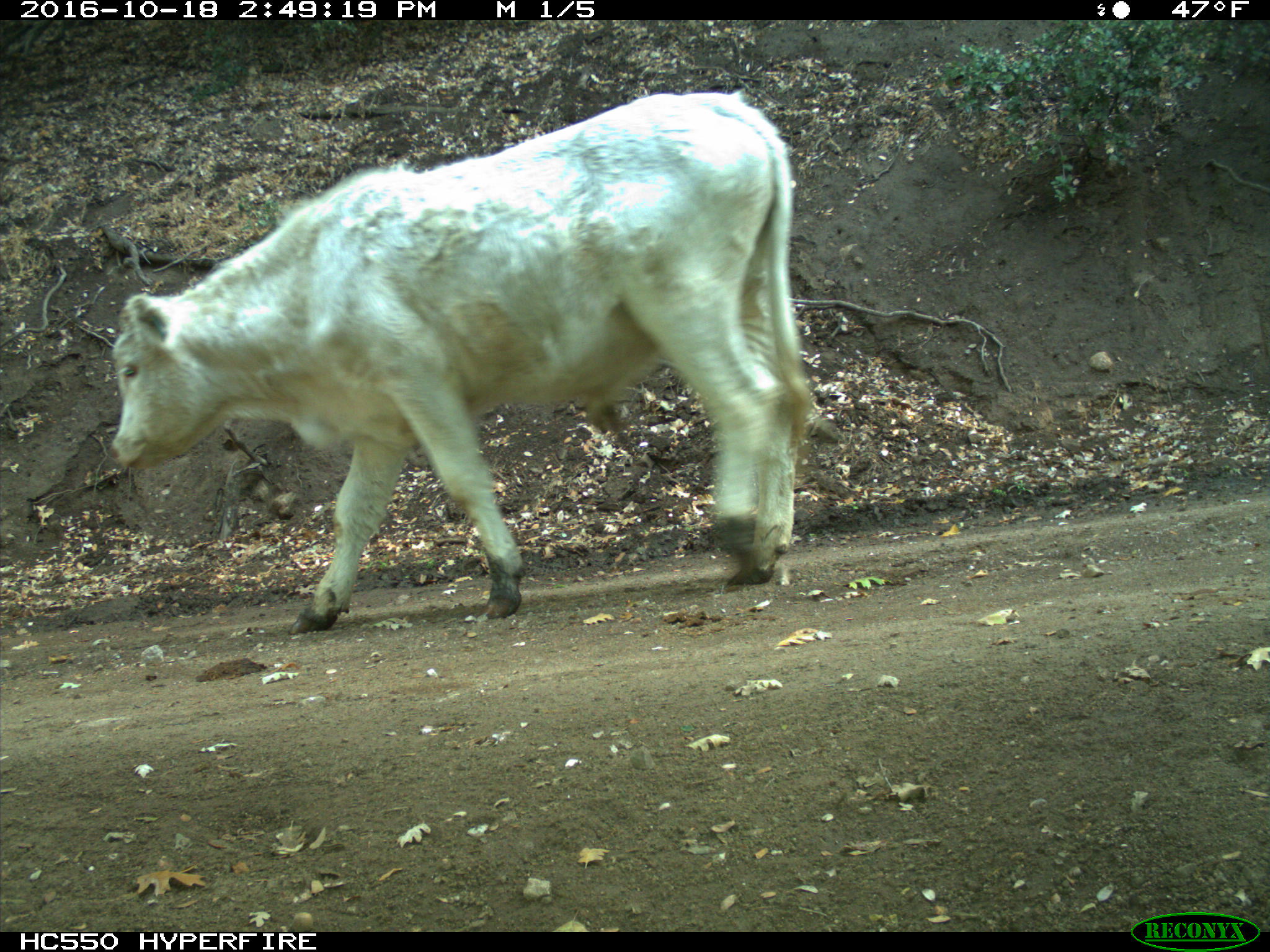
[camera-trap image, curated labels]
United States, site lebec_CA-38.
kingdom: Animalia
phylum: Chordata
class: Mammalia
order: Artiodactyla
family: Bovidae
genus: Bos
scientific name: Bos taurus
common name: domestic cow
Bos taurus (domestic cow).